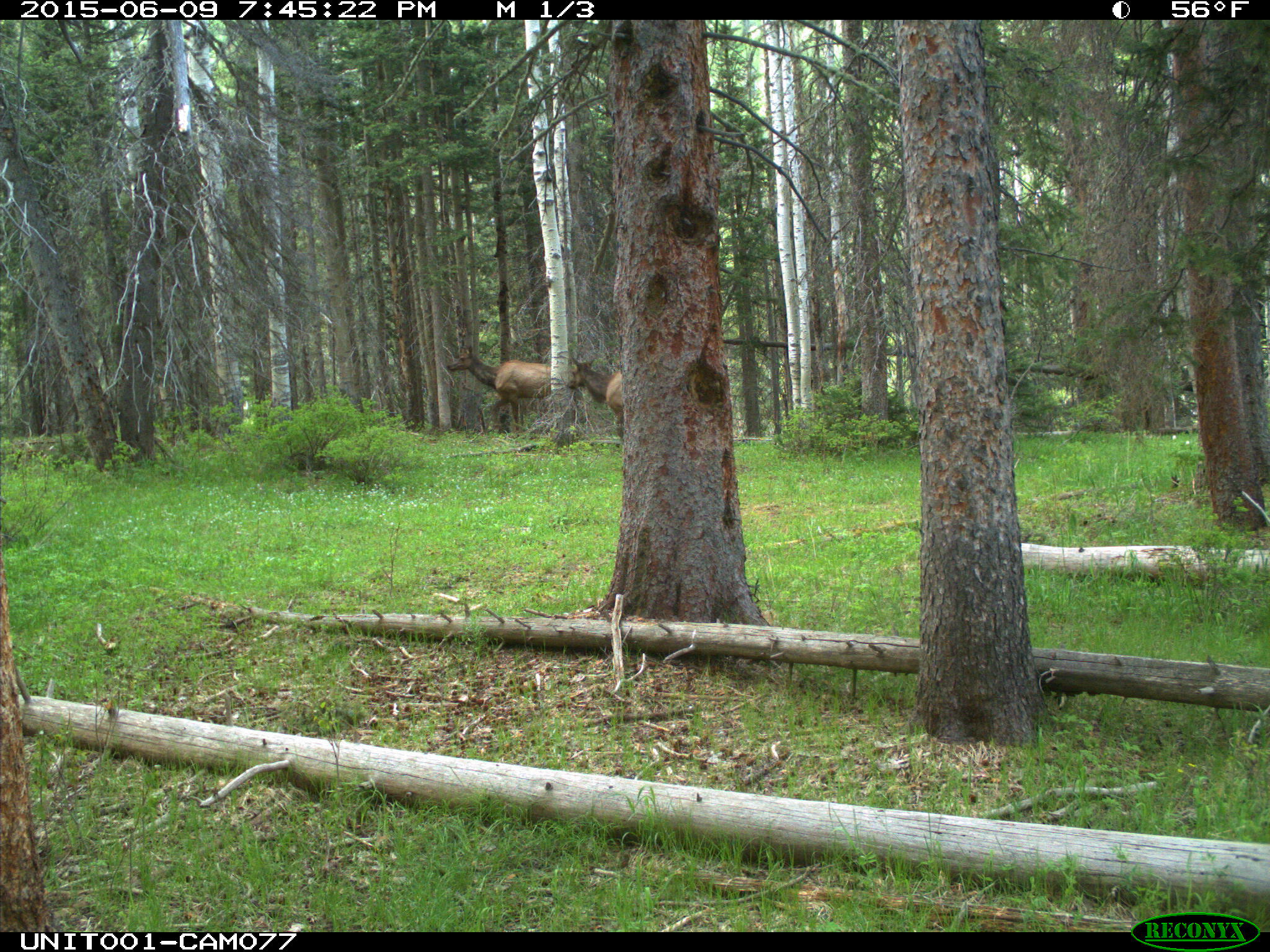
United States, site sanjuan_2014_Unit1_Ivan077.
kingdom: Animalia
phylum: Chordata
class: Mammalia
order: Artiodactyla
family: Cervidae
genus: Cervus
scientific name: Cervus elaphus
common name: red deer